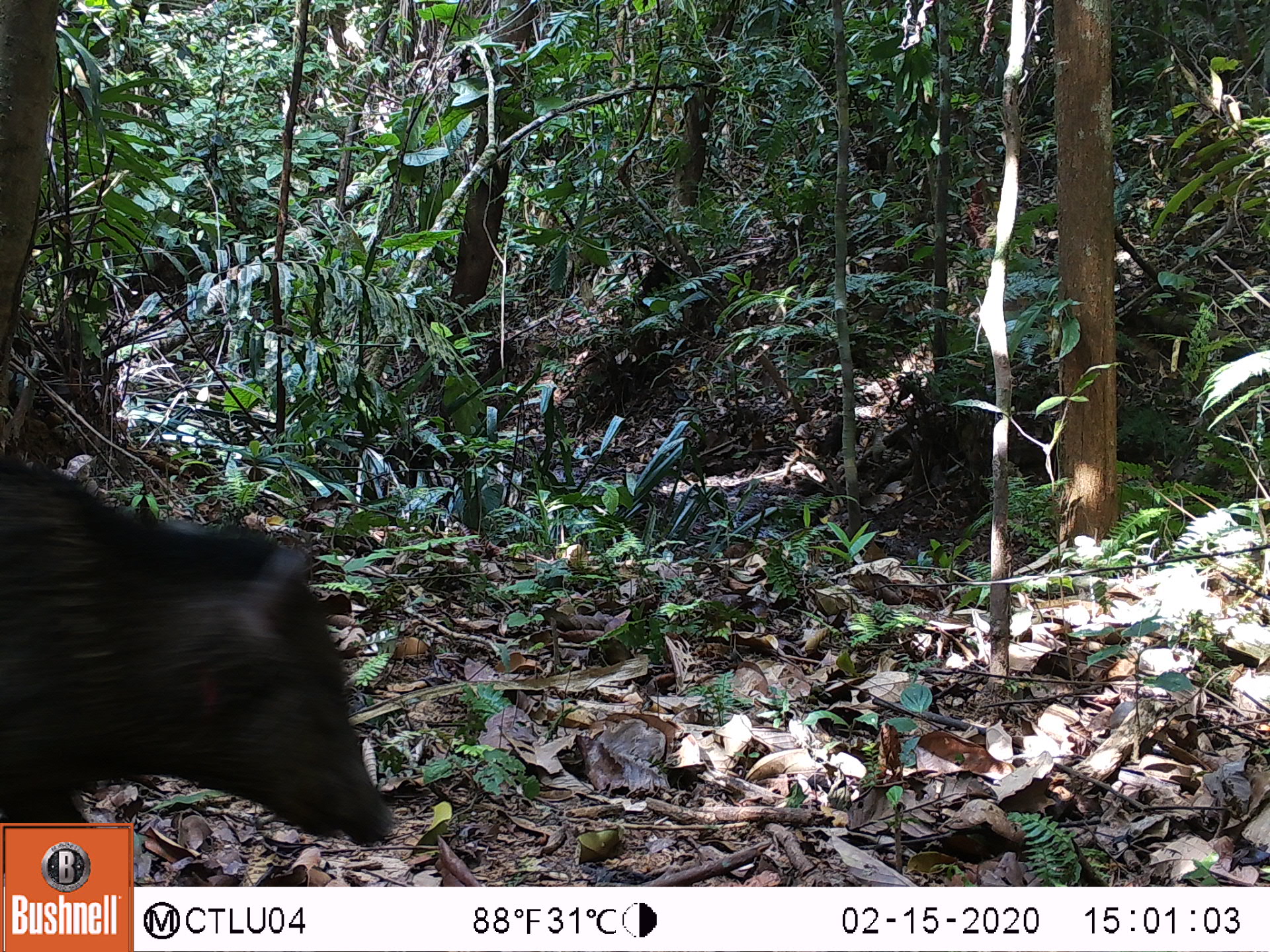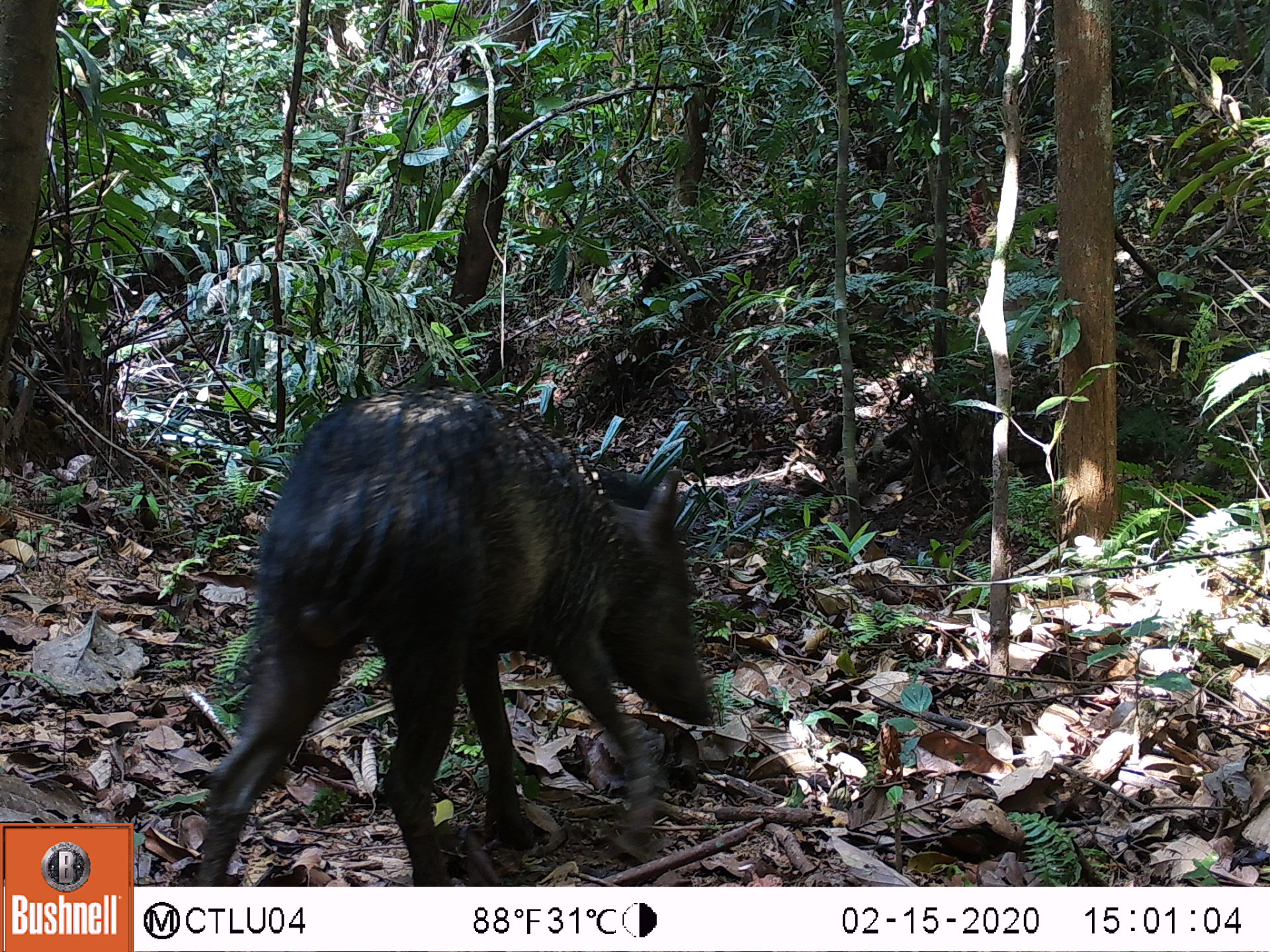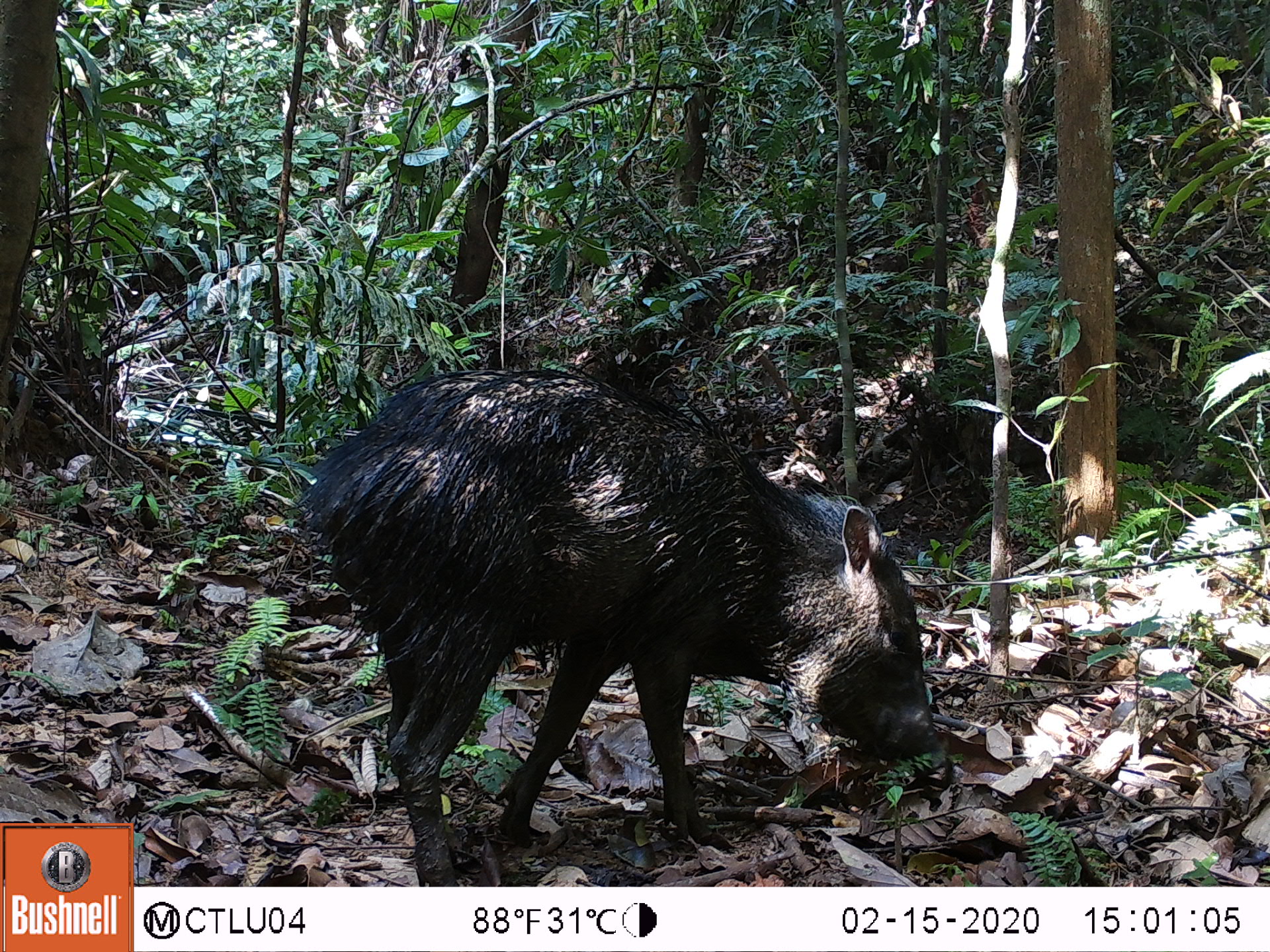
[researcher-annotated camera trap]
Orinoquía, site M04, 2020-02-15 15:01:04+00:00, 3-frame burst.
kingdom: Animalia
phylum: Chordata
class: Mammalia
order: Artiodactyla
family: Tayassuidae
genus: Pecari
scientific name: Pecari tajacu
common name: collared peccary